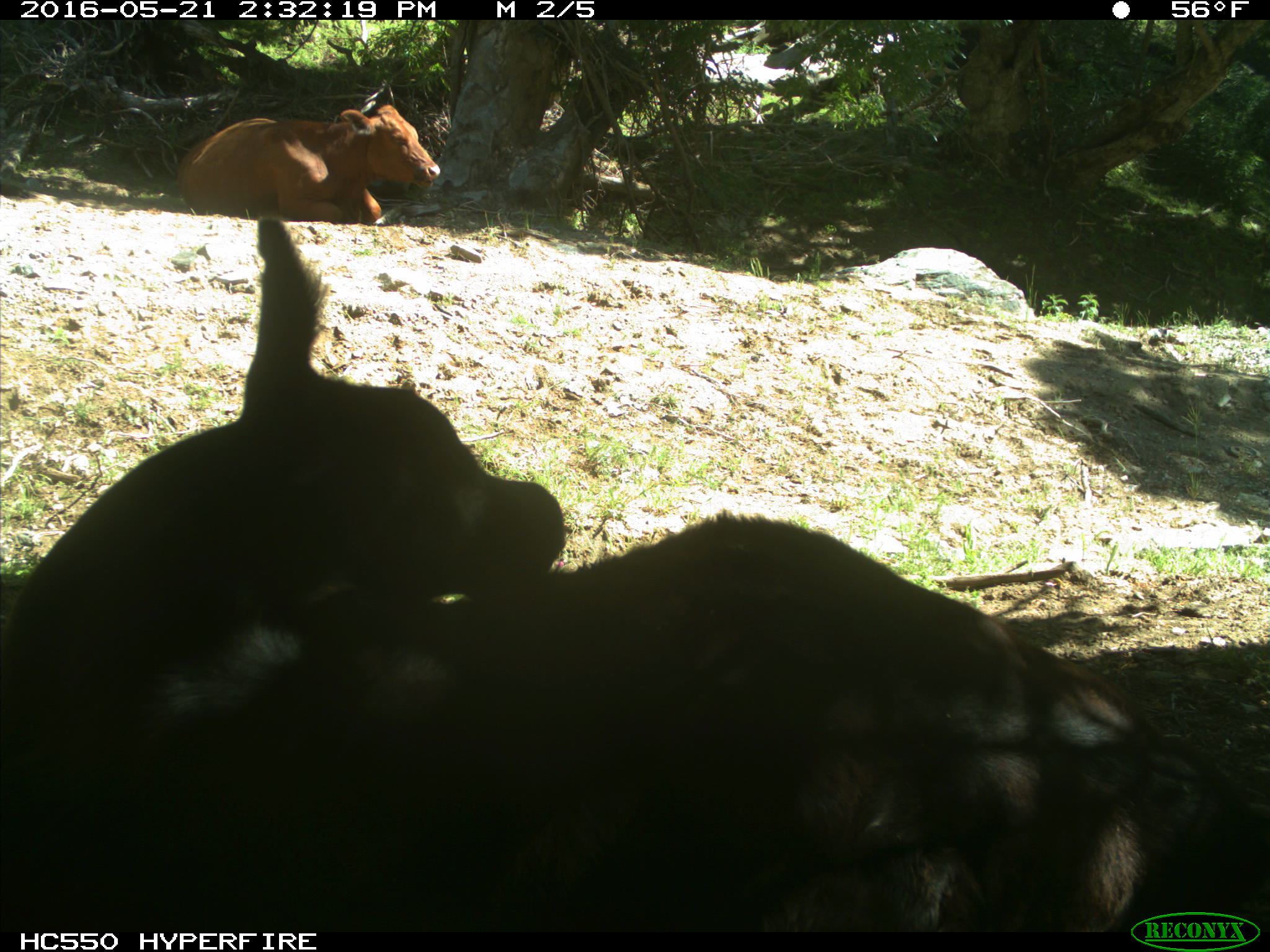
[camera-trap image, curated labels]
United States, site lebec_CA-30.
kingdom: Animalia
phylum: Chordata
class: Mammalia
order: Artiodactyla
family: Bovidae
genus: Bos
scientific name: Bos taurus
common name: domestic cow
Bos taurus (domestic cow).